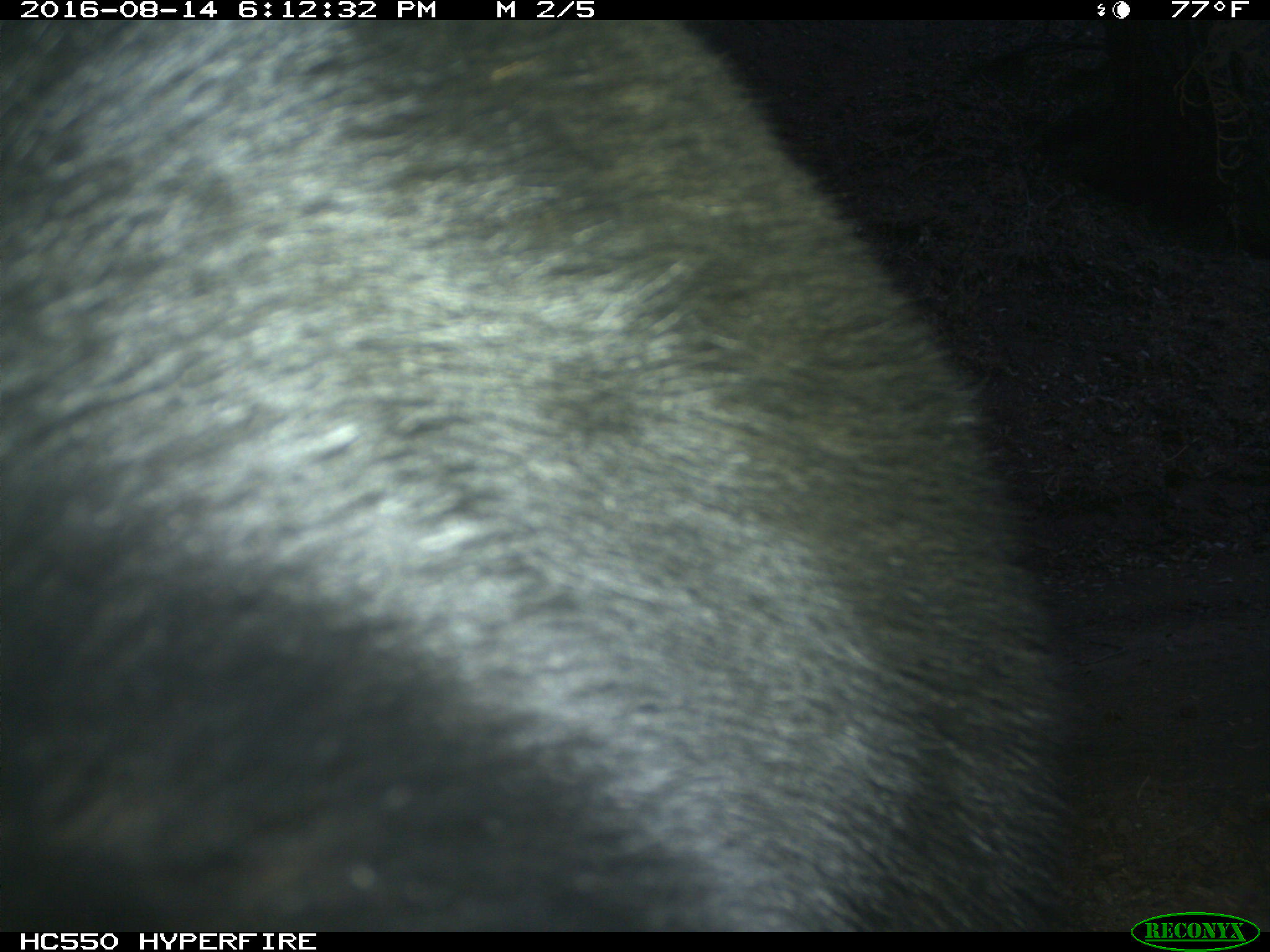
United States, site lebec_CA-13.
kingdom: Animalia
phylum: Chordata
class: Mammalia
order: Carnivora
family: Ursidae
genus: Ursus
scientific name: Ursus americanus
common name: american black bear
Ursus americanus (american black bear).